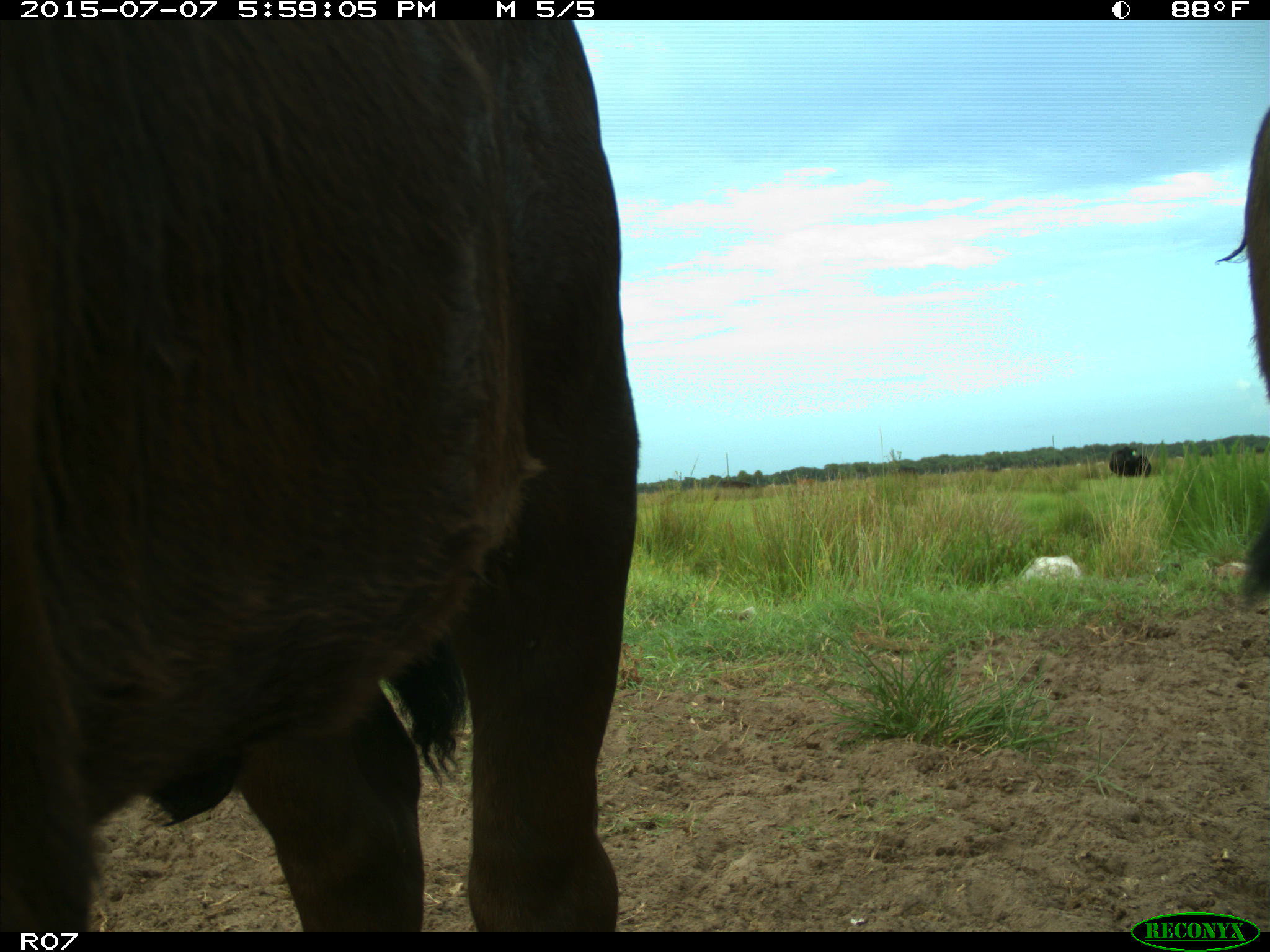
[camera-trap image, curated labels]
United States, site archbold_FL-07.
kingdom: Animalia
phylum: Chordata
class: Mammalia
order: Artiodactyla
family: Bovidae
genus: Bos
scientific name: Bos taurus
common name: domestic cow